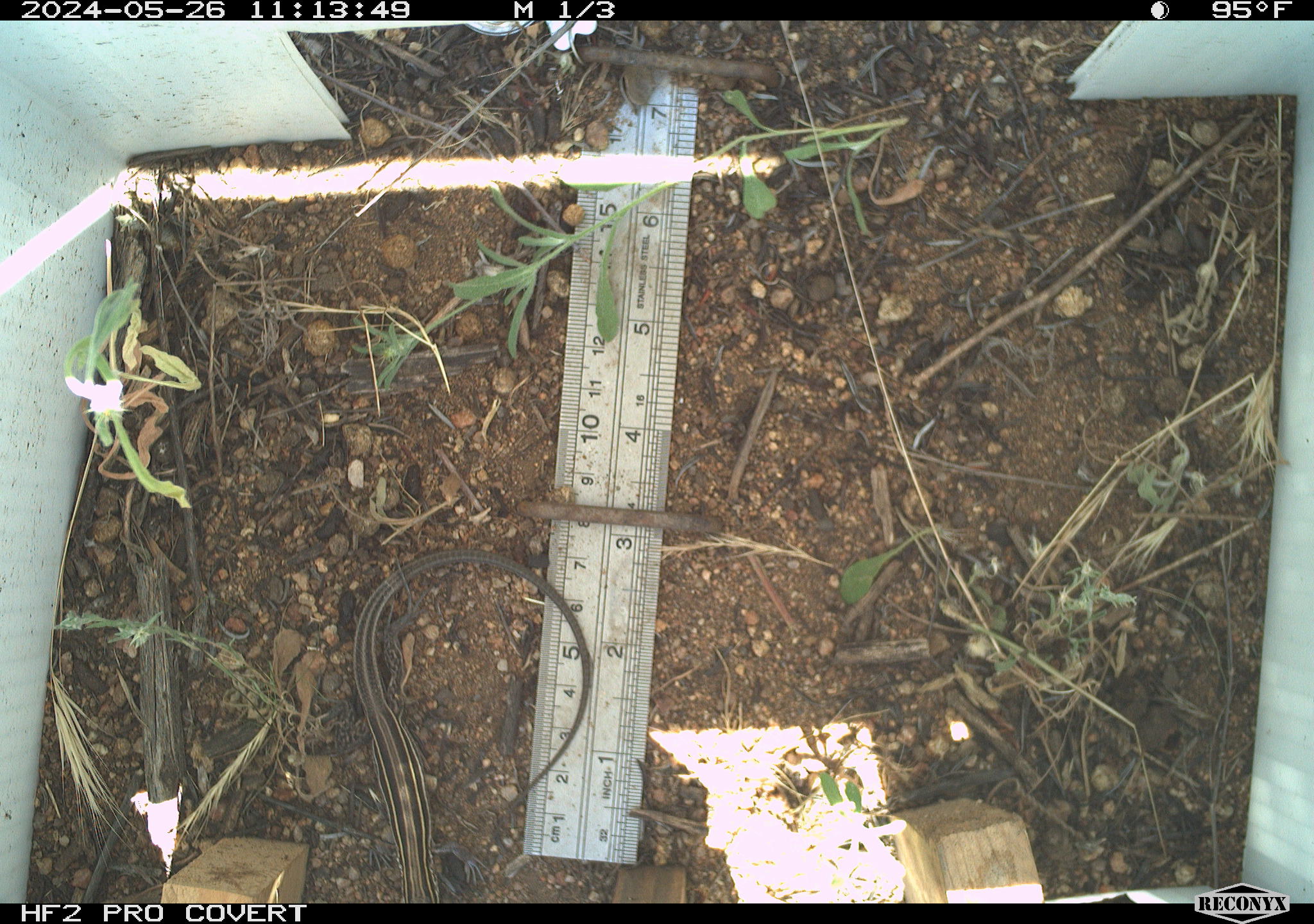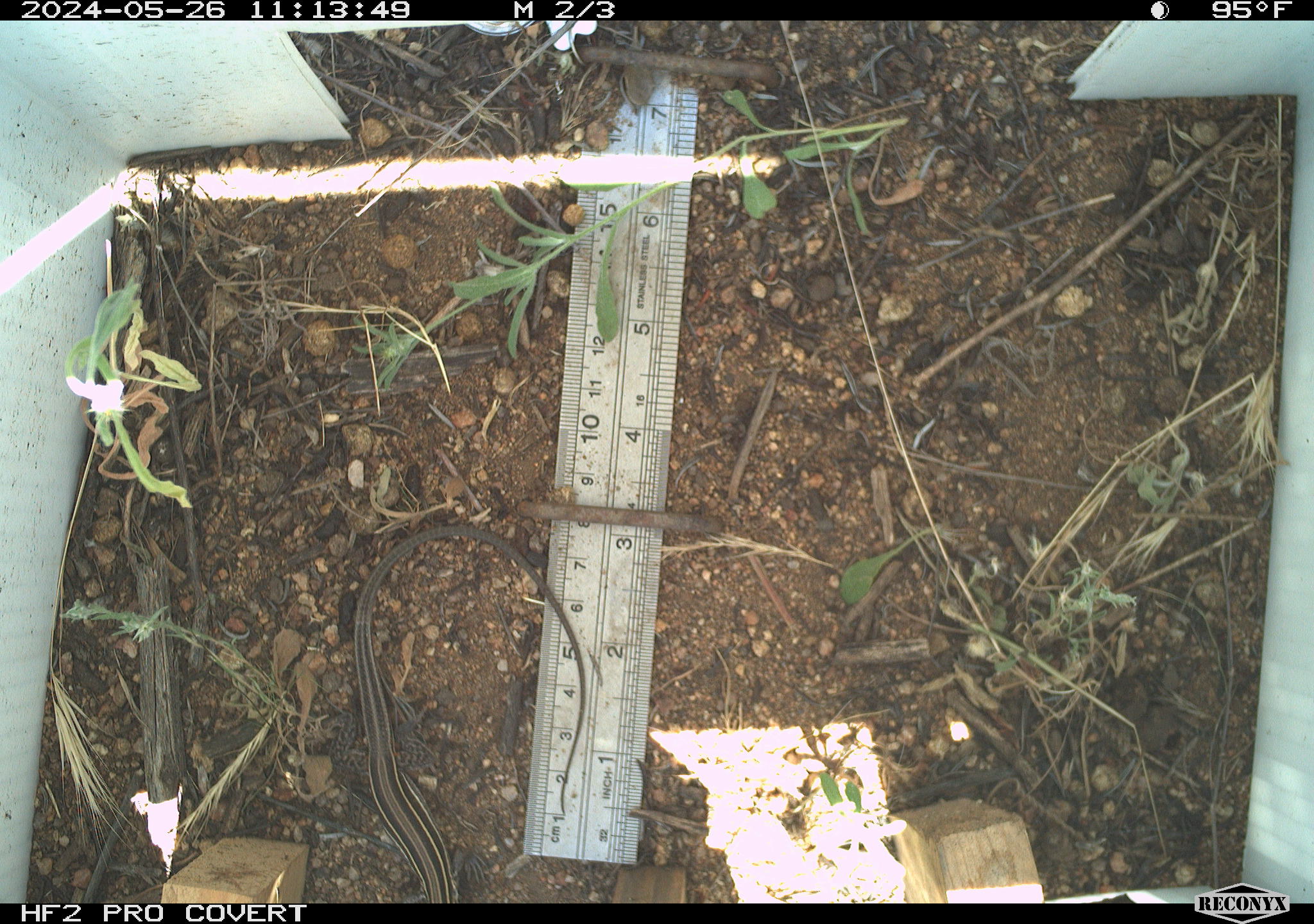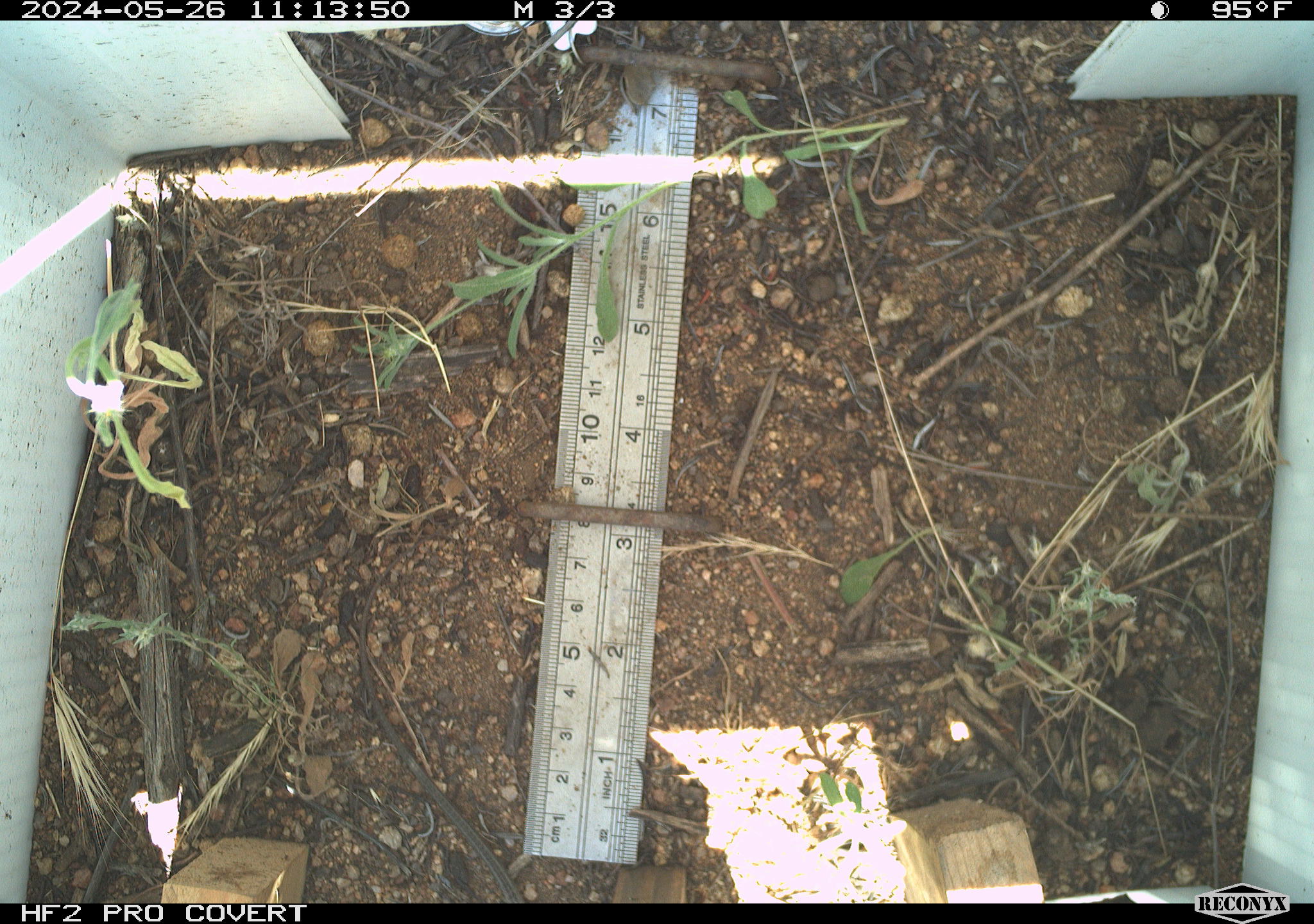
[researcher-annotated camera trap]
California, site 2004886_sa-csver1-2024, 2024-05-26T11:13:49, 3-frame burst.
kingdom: Animalia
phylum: Chordata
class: Reptilia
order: Squamata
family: Scincidae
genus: Plestiodon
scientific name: Plestiodon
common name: blue-tailed skinks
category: plestiodon species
Plestiodon species (blue-tailed skinks) (Plestiodon).